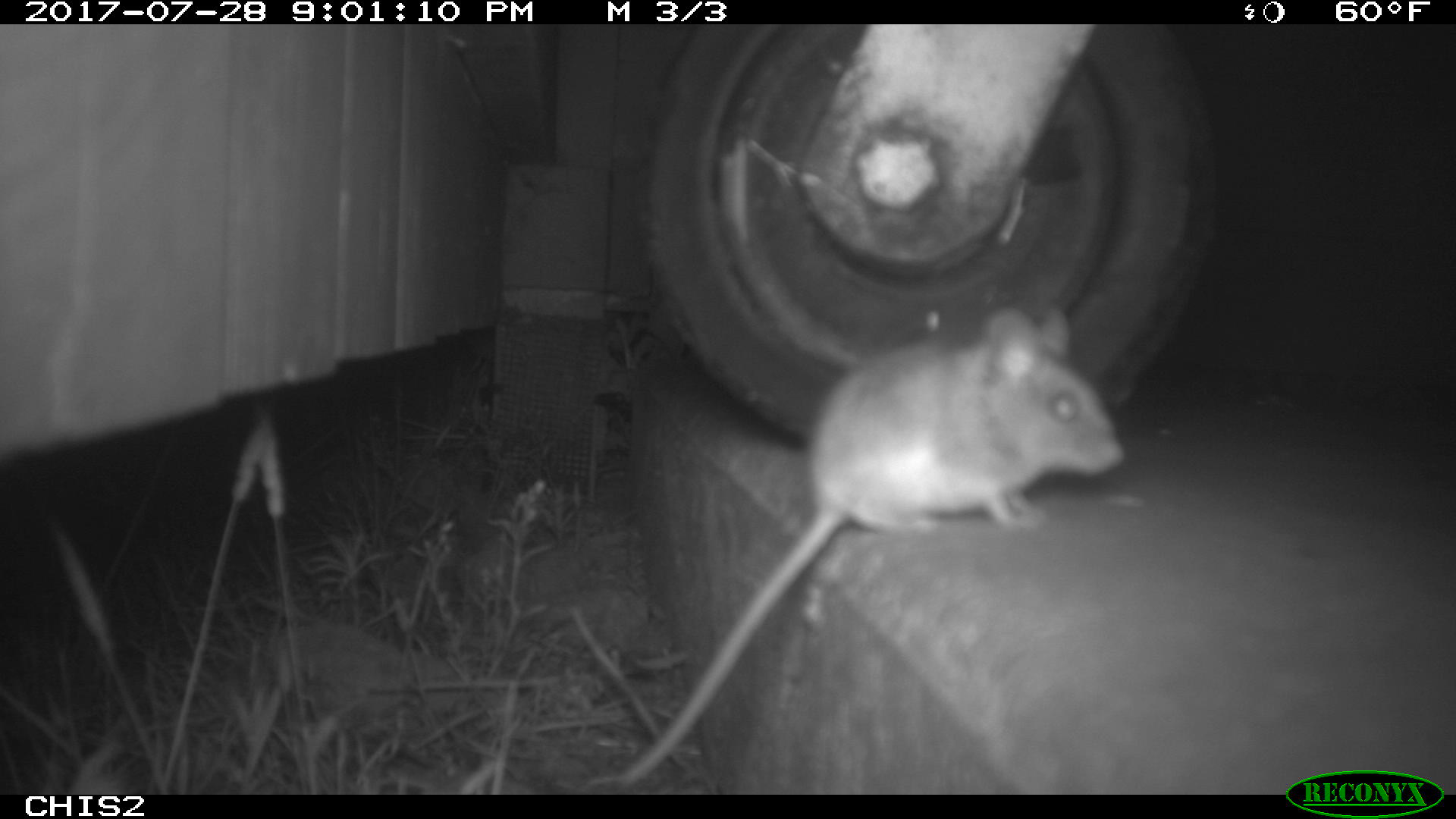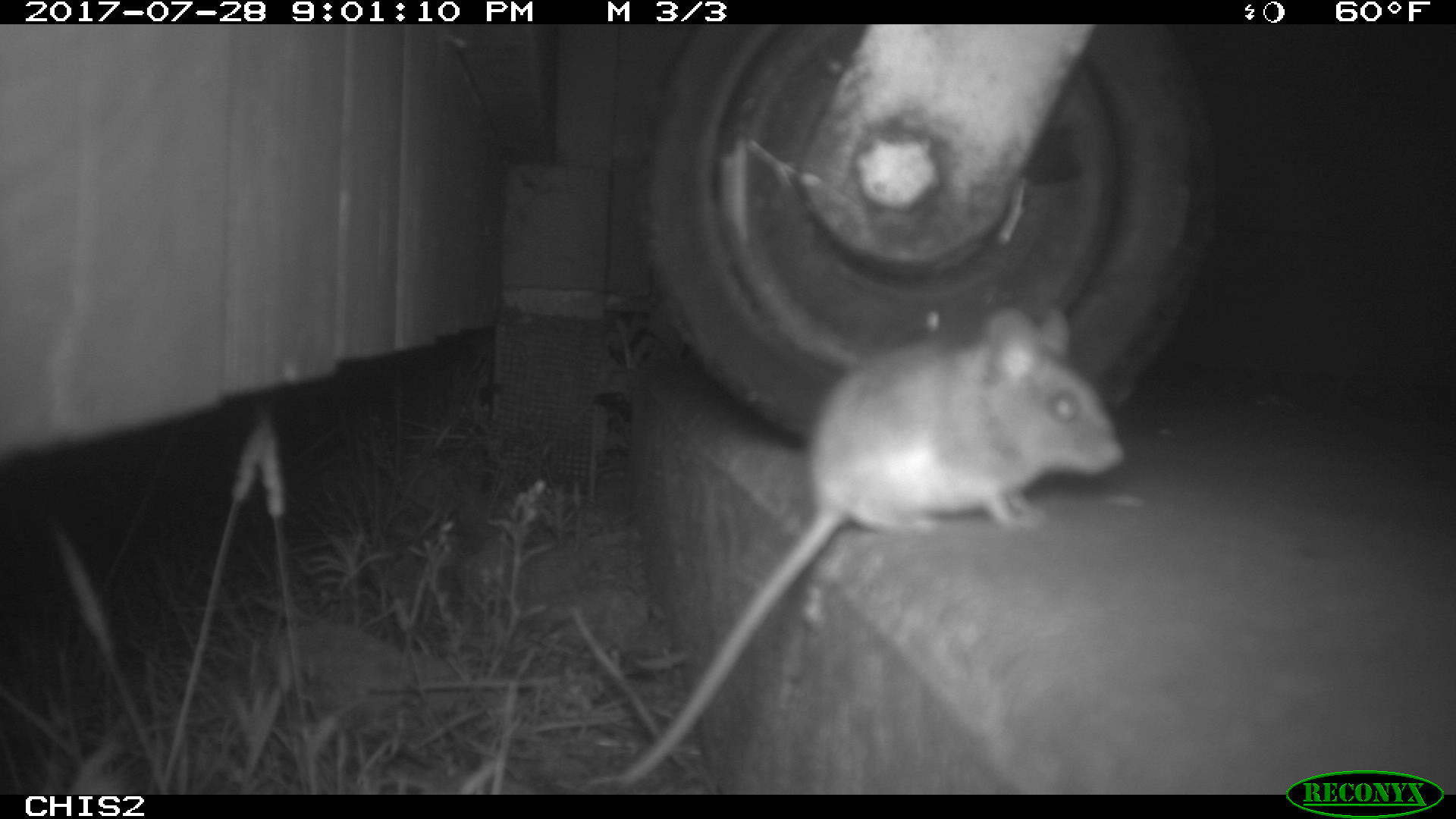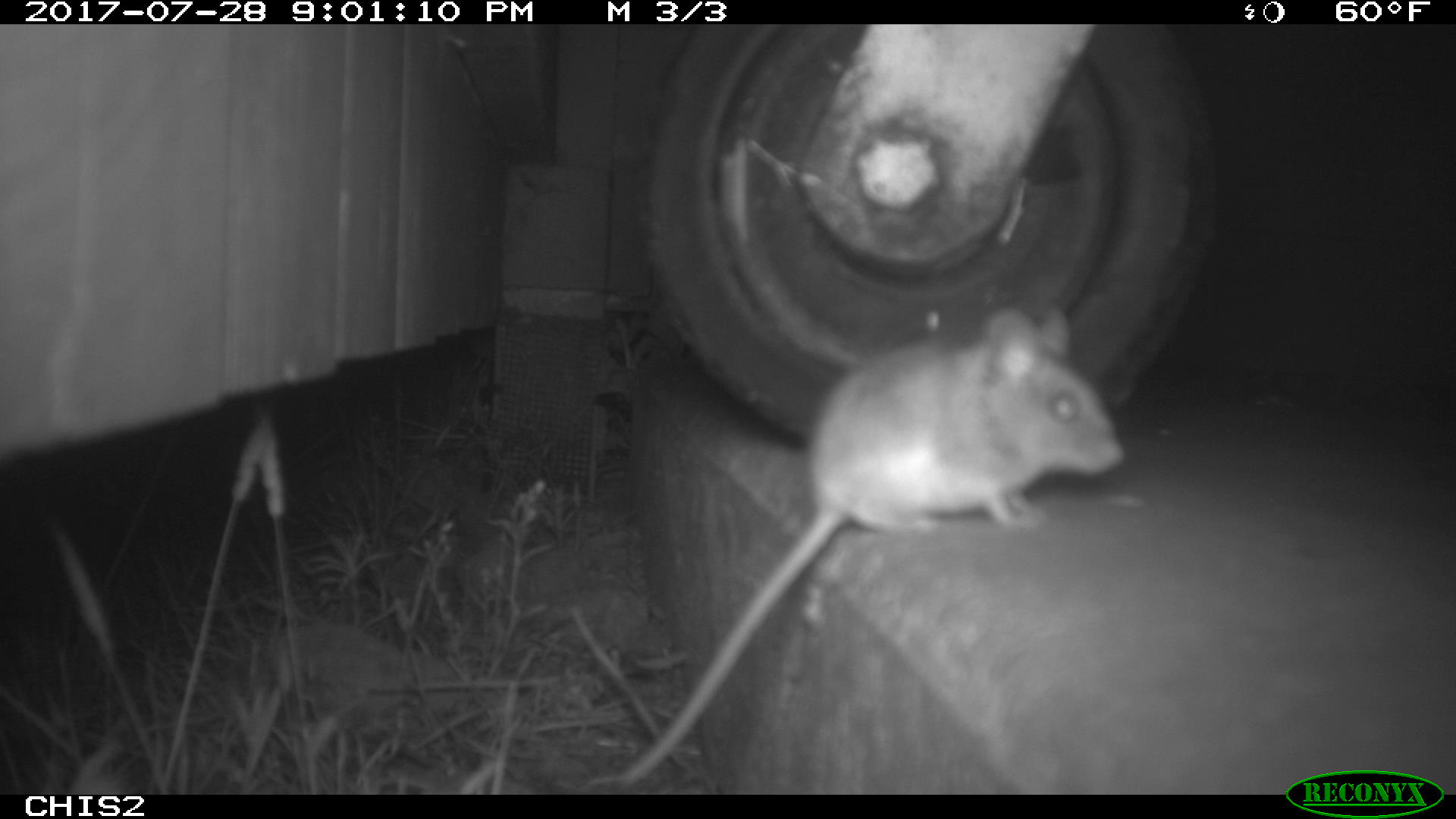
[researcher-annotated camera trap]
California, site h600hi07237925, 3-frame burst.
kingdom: Animalia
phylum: Chordata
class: Mammalia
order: Rodentia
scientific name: Rodentia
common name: rodent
Rodent (Rodentia).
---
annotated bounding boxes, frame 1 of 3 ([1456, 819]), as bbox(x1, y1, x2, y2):
rodent: bbox(607, 303, 1124, 783)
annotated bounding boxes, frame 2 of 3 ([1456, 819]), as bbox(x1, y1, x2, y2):
rodent: bbox(617, 307, 1125, 786)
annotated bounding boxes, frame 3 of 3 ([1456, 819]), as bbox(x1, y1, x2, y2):
rodent: bbox(620, 306, 1122, 786)